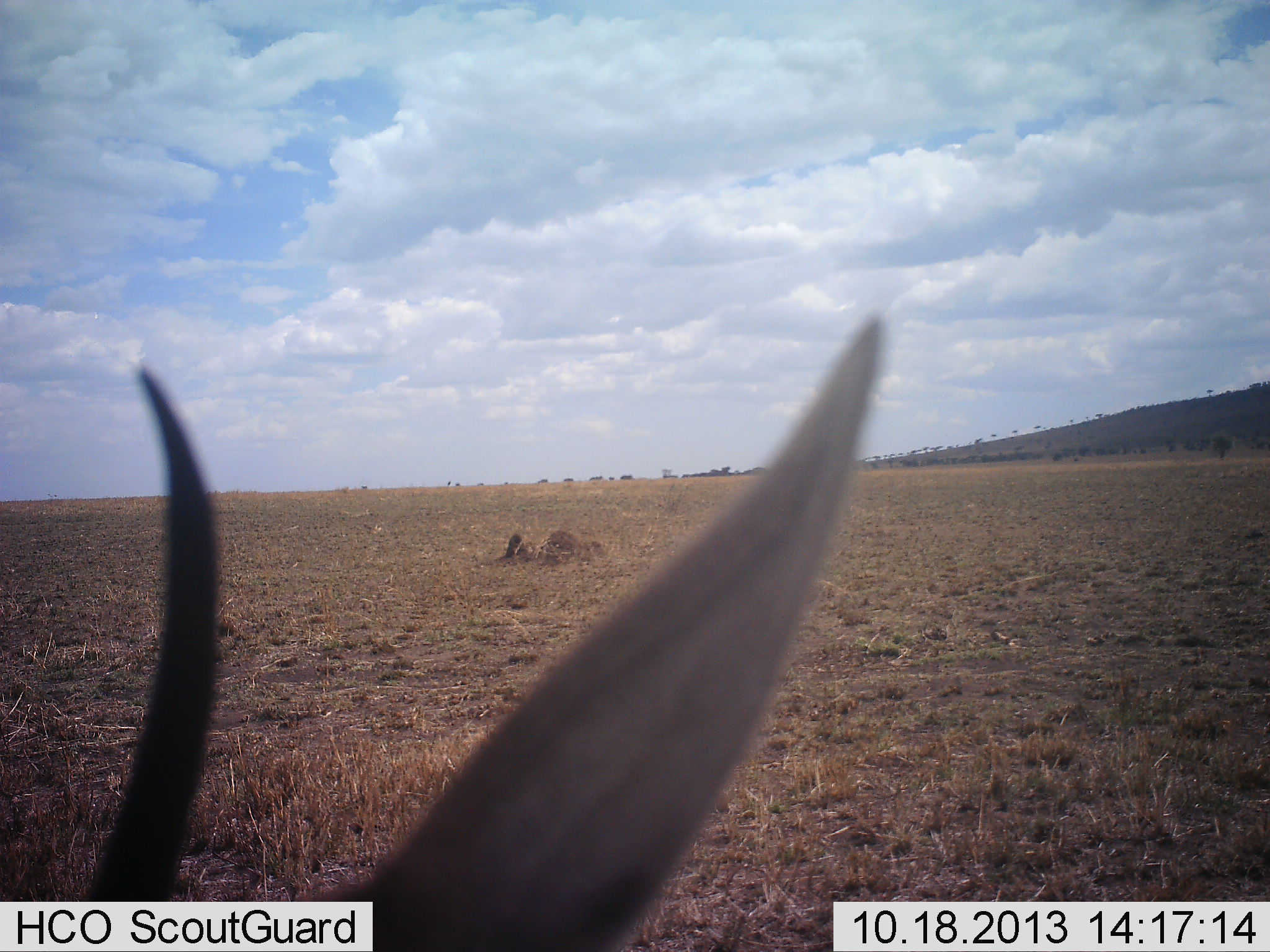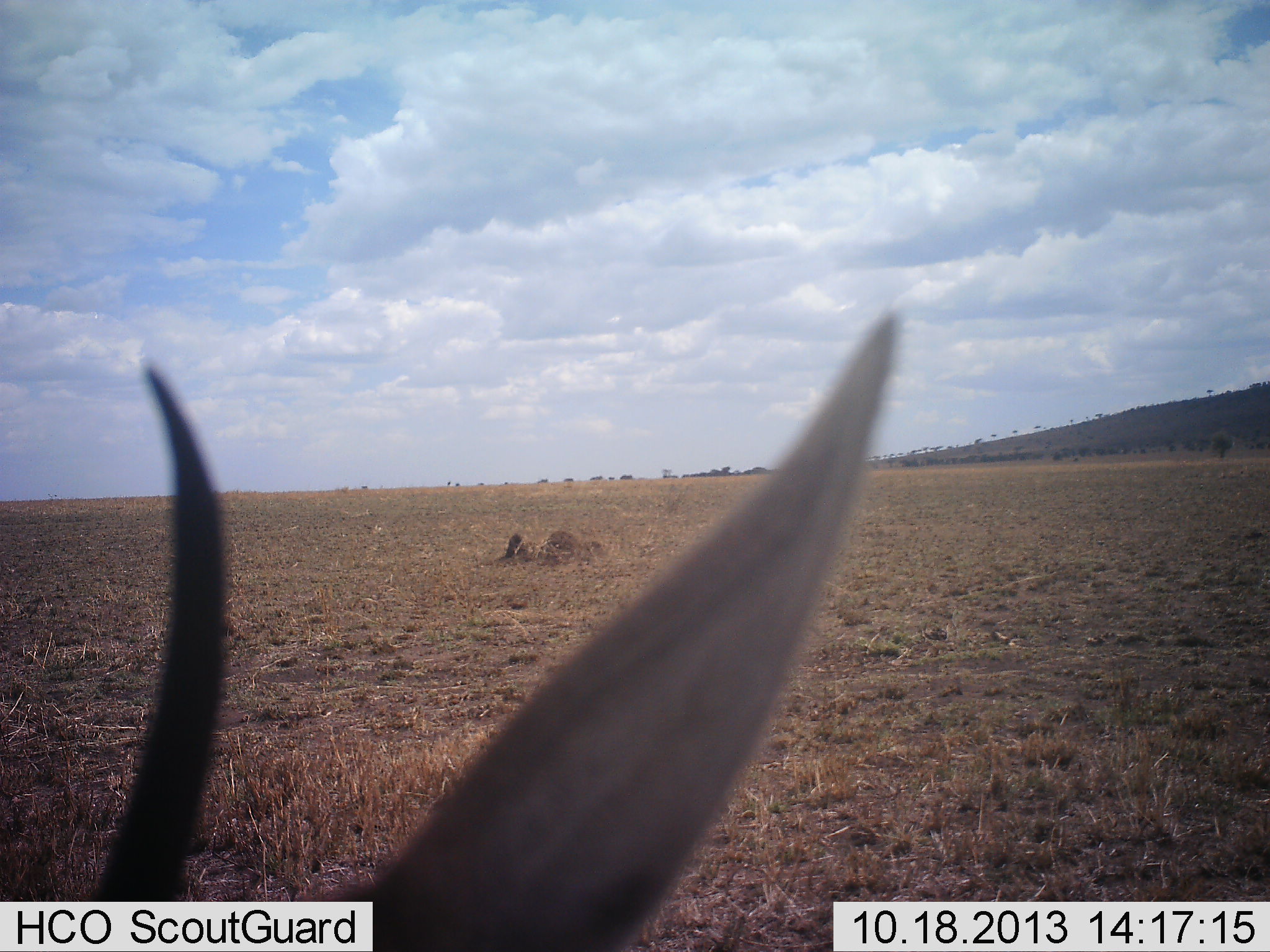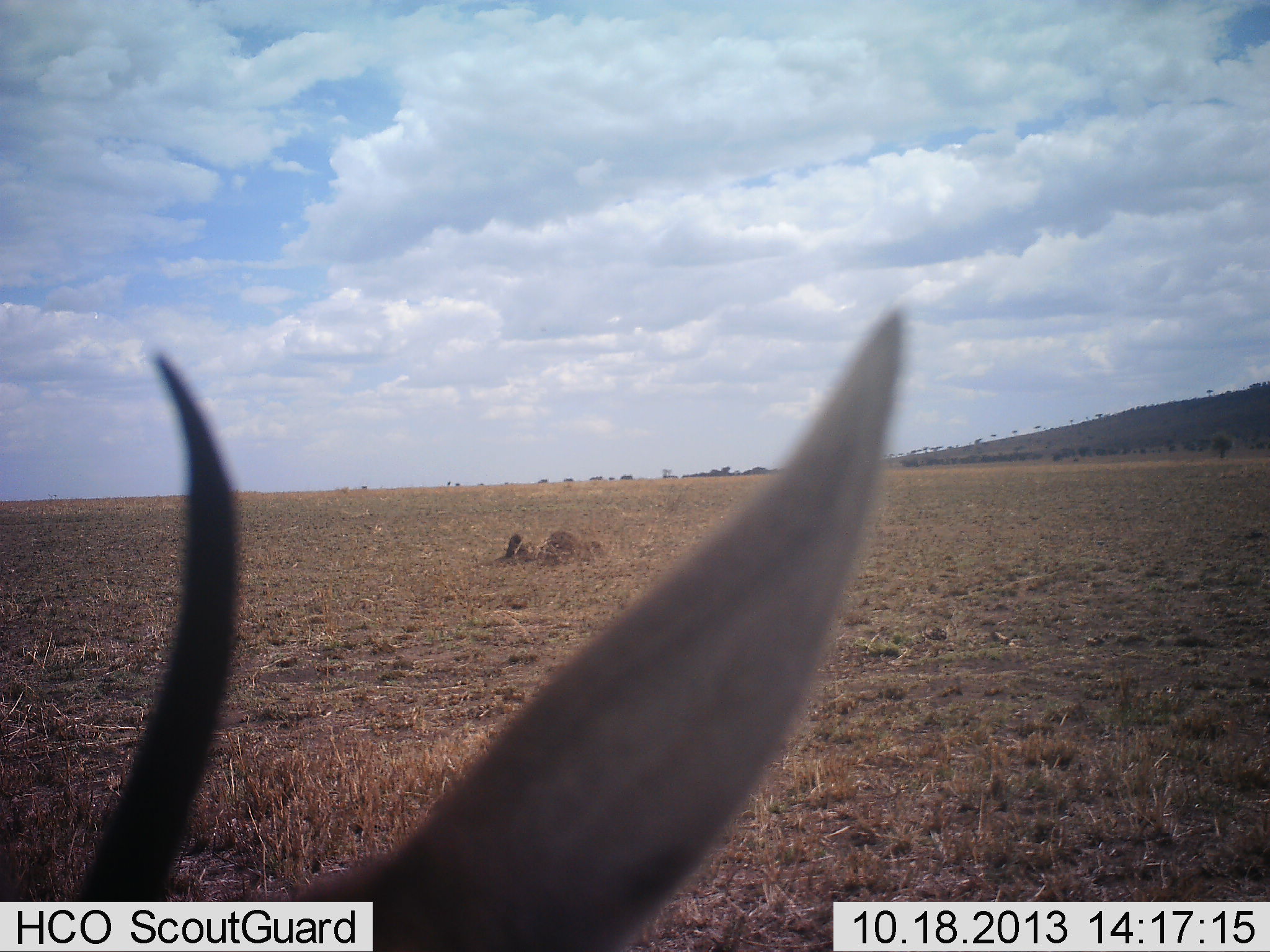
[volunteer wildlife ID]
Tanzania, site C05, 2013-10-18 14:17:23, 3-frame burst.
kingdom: Animalia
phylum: Chordata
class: Mammalia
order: Artiodactyla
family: Bovidae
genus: Nanger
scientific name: Nanger granti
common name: grant's gazelle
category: gazellegrants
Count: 1.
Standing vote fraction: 50%.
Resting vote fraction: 12%.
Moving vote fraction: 38%.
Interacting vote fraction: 0%.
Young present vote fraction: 0%.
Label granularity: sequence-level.